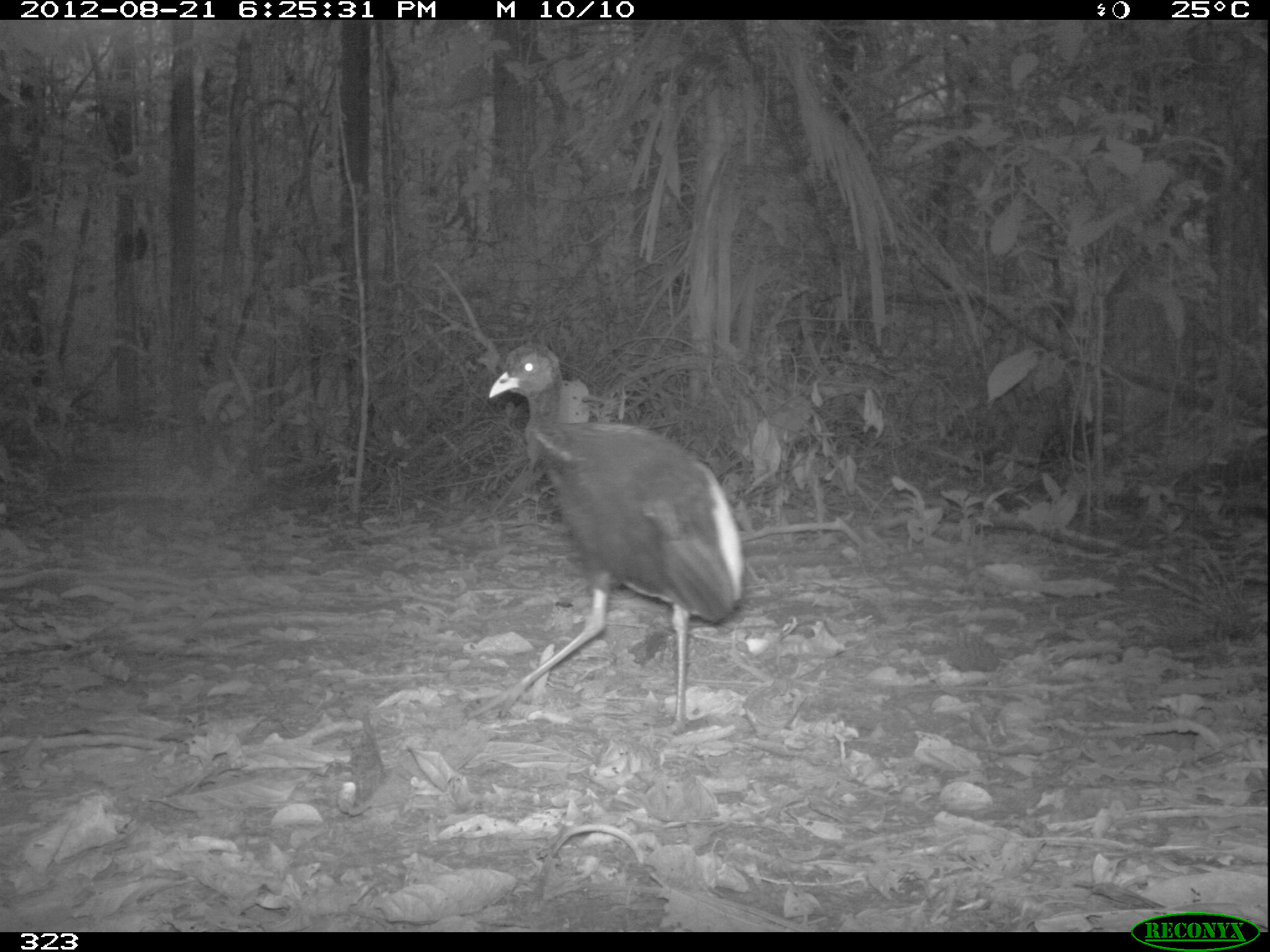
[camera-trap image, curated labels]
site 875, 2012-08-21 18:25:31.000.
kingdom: Animalia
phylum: Chordata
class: Aves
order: Gruiformes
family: Psophiidae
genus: Psophia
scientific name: Psophia leucoptera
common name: pale-winged trumpeter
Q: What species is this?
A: Psophia leucoptera (pale-winged trumpeter).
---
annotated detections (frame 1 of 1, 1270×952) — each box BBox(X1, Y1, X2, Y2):
psophia leucoptera: BBox(460, 339, 742, 735)